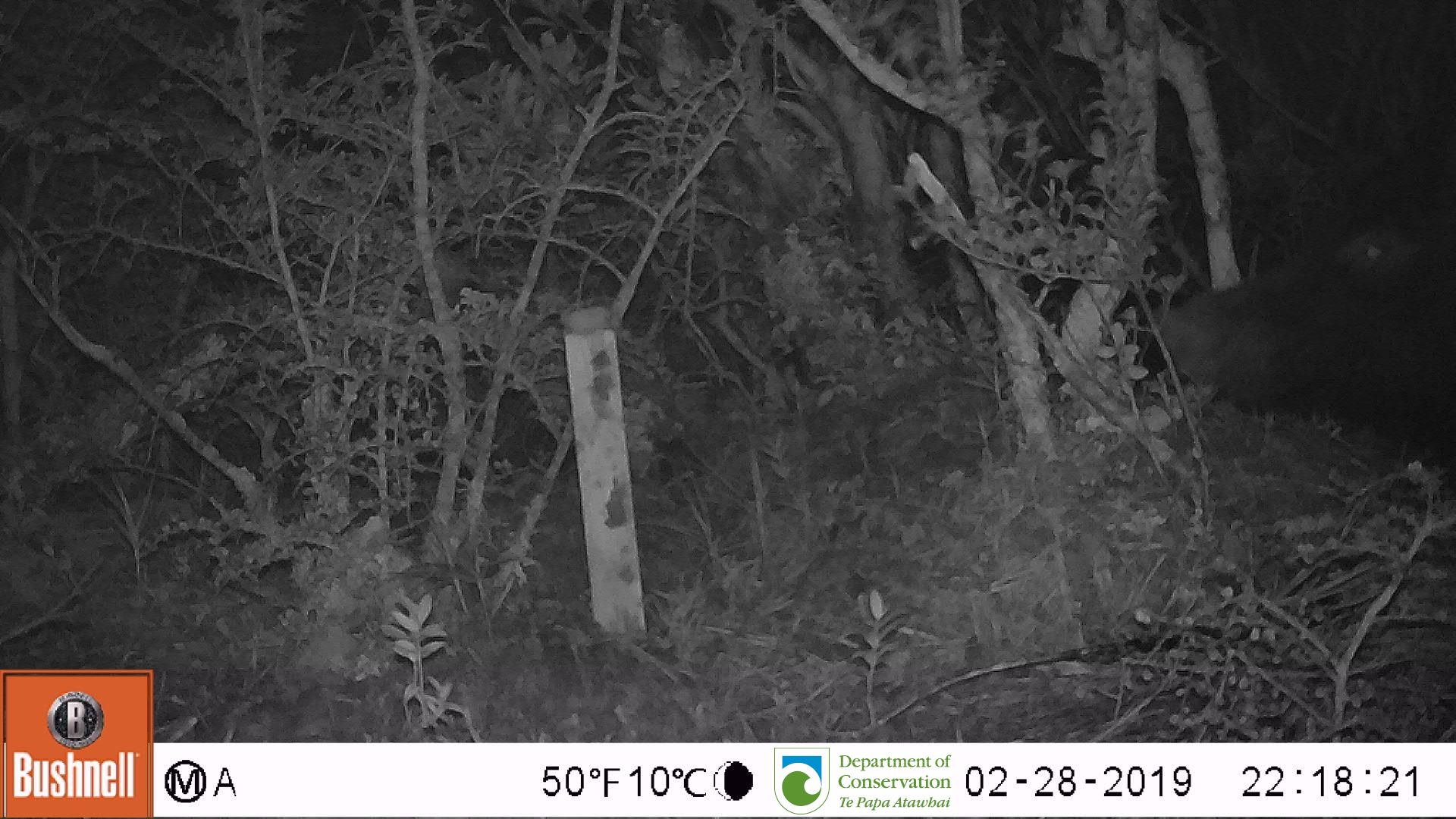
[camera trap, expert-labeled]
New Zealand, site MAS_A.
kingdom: Animalia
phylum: Chordata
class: Mammalia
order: Artiodactyla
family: Suidae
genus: Sus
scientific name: Sus scrofa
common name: pig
Pig (Sus scrofa).